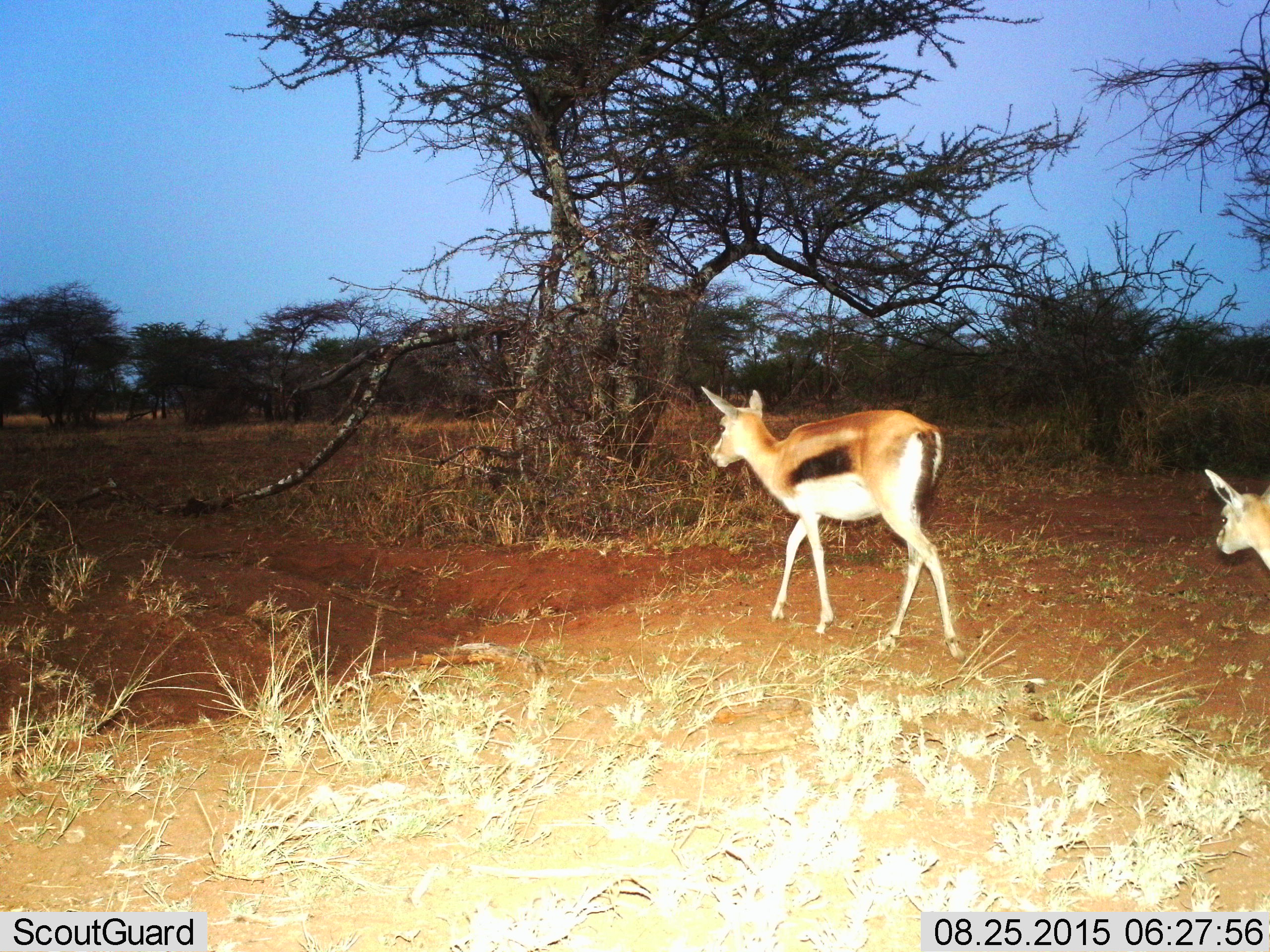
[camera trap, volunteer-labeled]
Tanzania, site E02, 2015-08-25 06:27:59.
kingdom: Animalia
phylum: Chordata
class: Mammalia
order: Artiodactyla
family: Bovidae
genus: Eudorcas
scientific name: Eudorcas thomsonii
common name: thomson's gazelle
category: gazellethomsons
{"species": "gazellethomsons (thomson's gazelle) (Eudorcas thomsonii)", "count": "2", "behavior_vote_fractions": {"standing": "13%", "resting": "0%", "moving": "93%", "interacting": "0%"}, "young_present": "47%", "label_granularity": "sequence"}